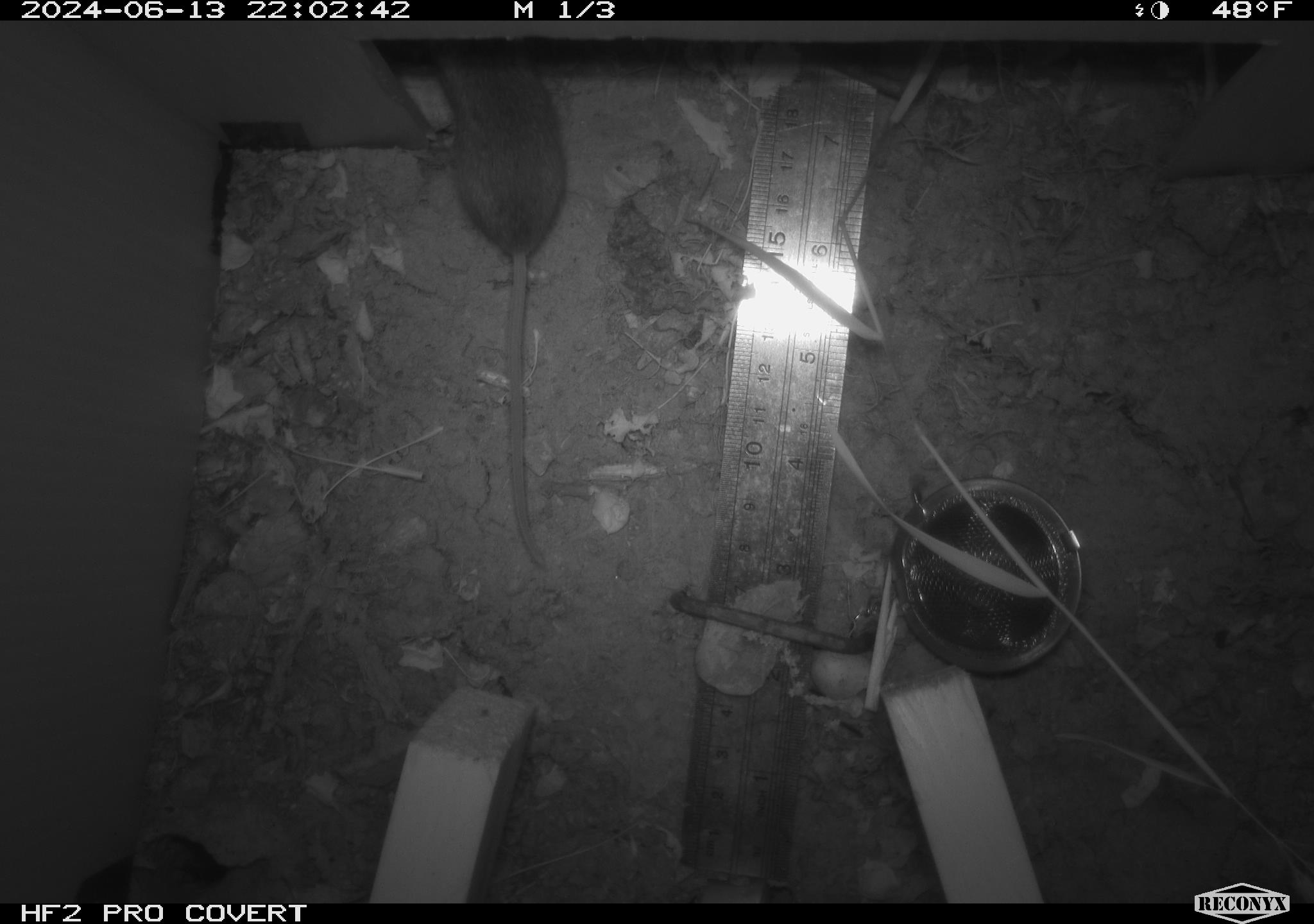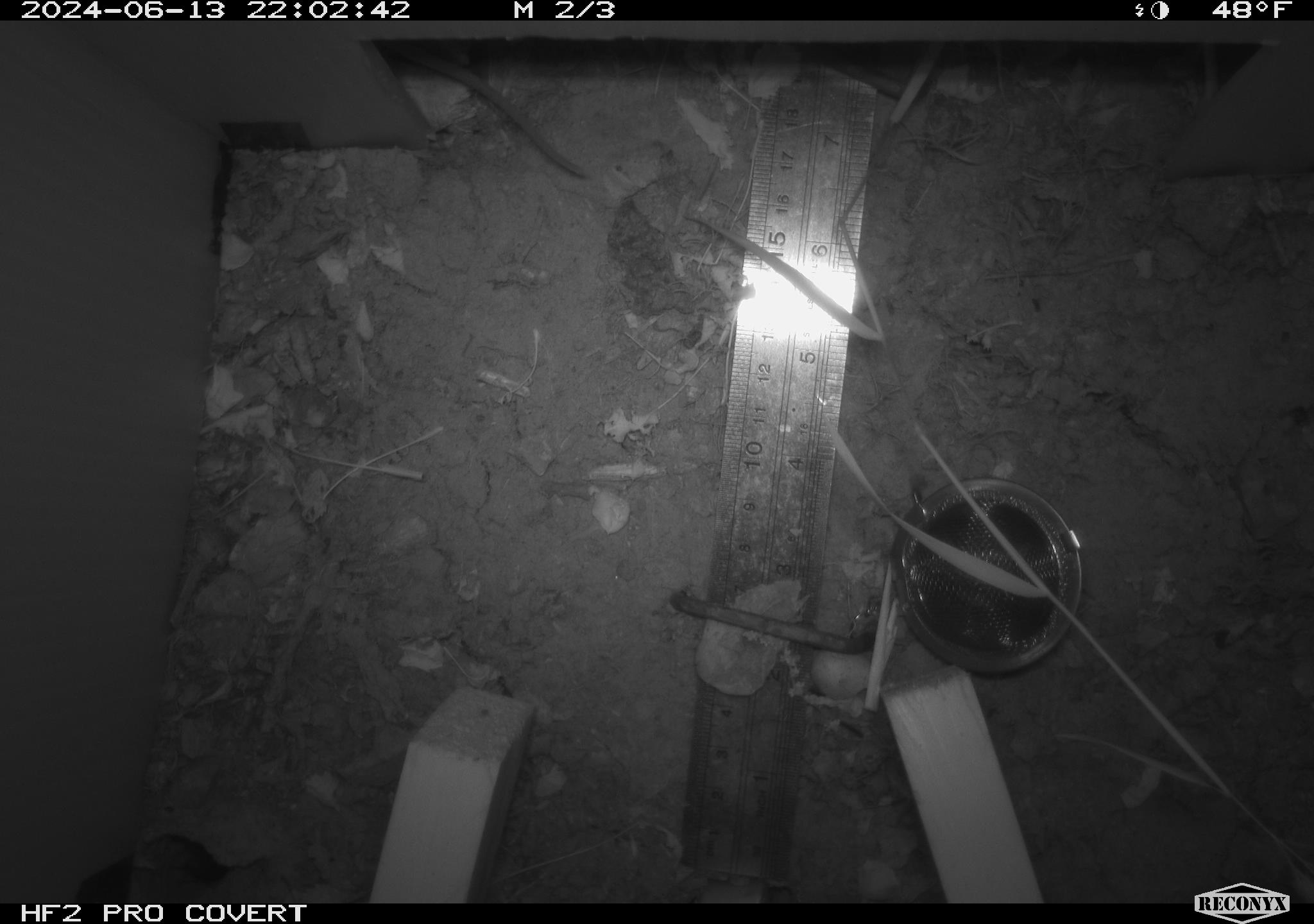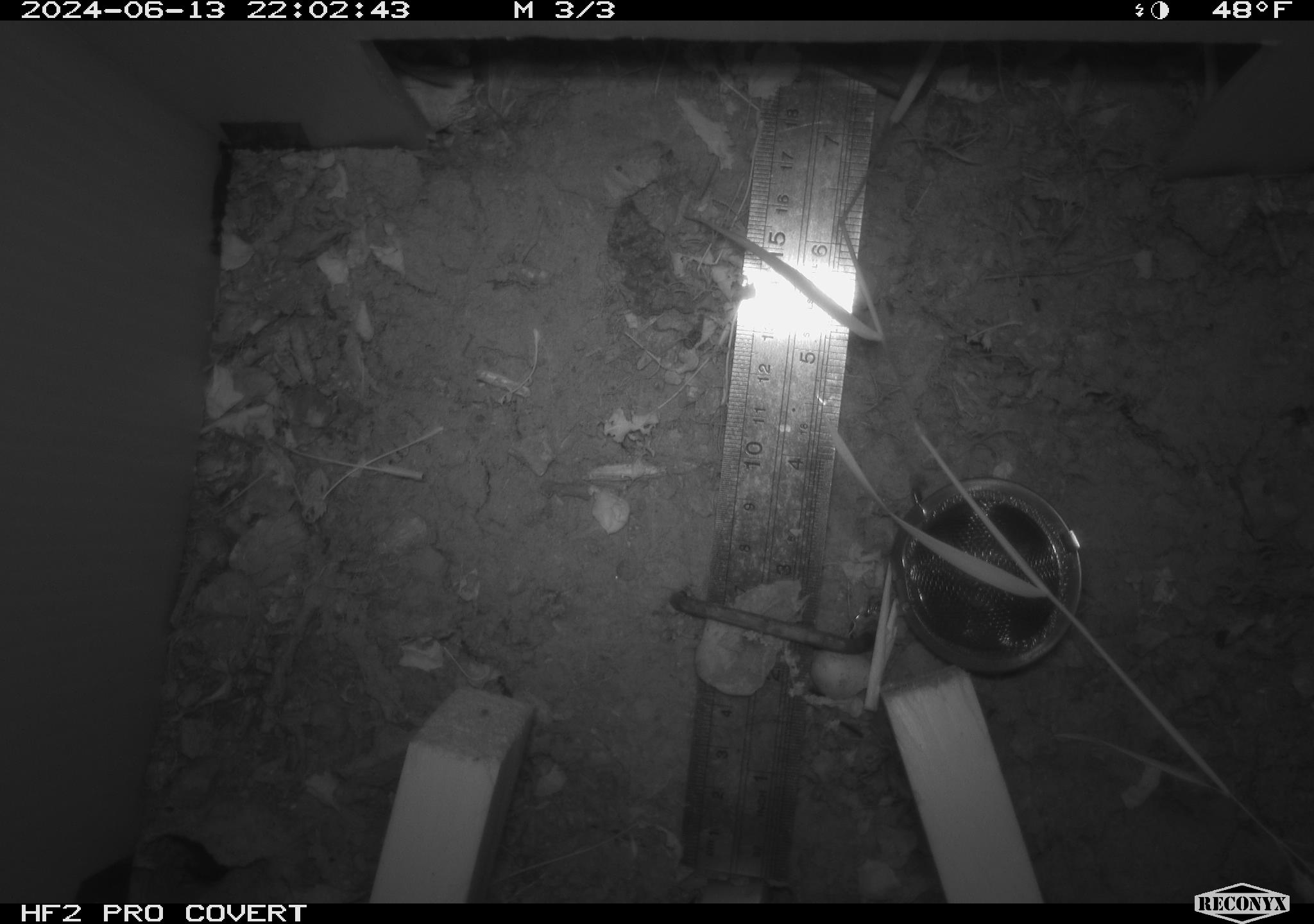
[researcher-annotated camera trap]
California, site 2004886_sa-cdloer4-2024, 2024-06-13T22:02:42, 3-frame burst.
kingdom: Animalia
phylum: Chordata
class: Mammalia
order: Rodentia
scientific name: Rodentia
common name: rodent